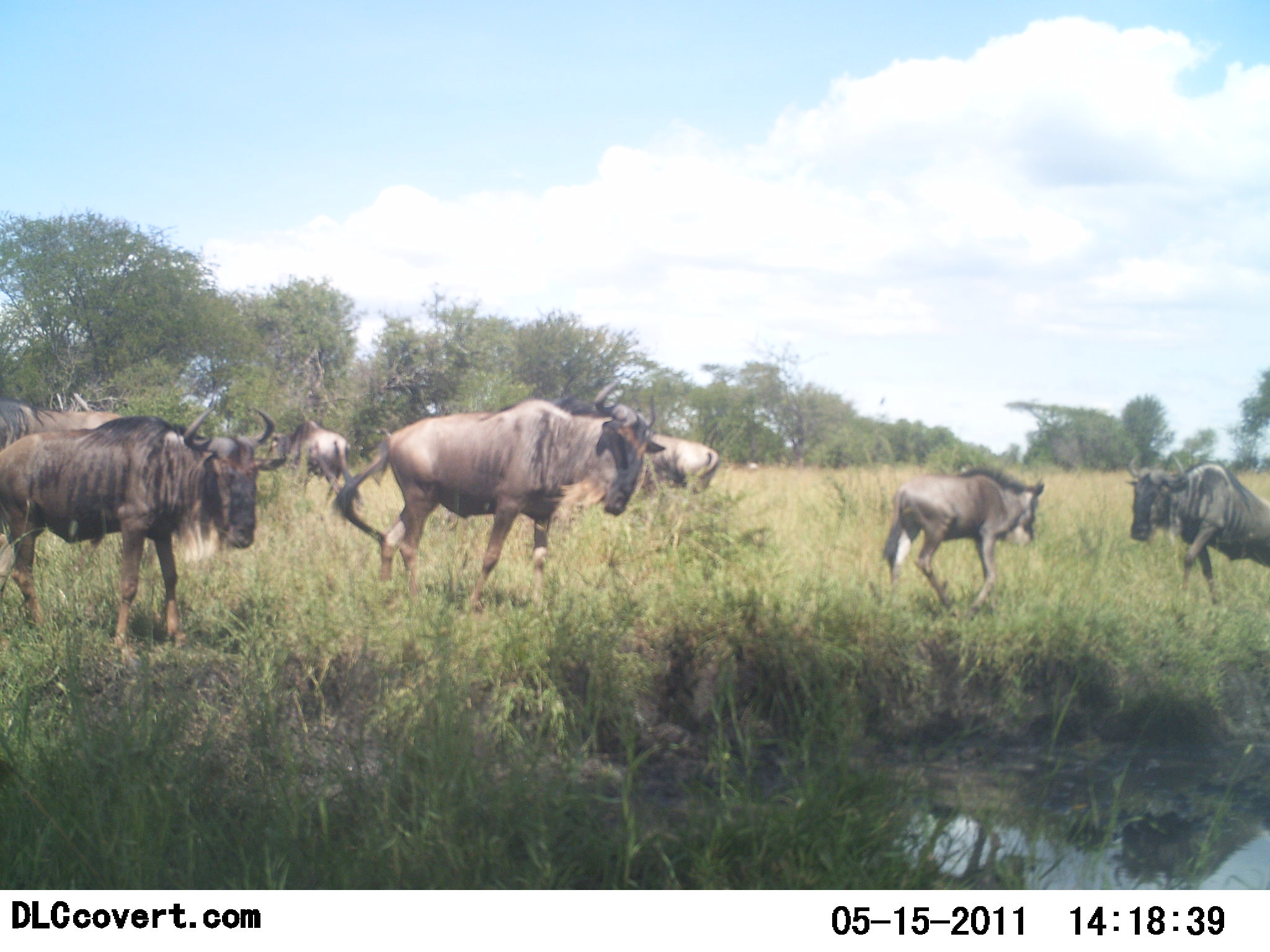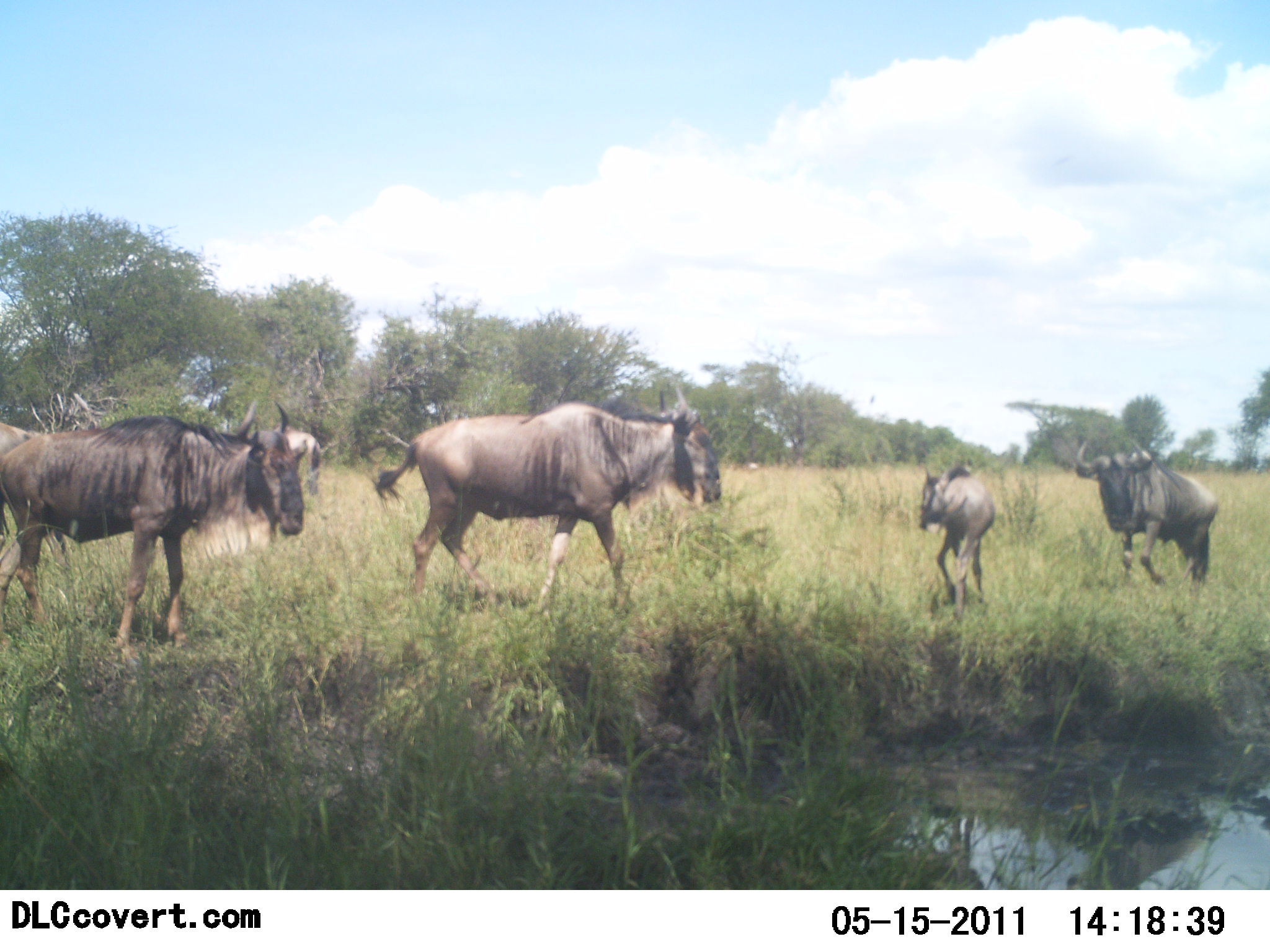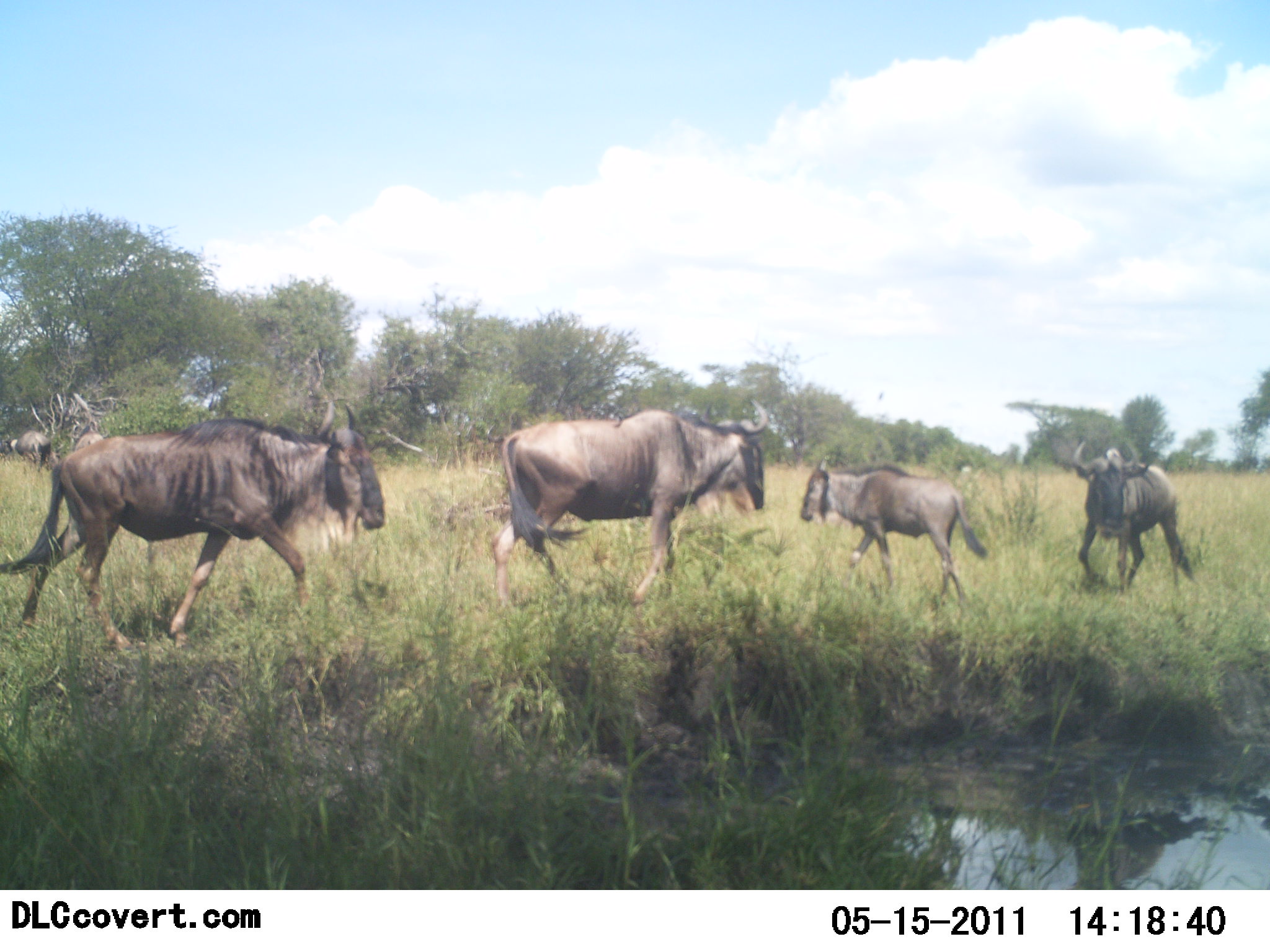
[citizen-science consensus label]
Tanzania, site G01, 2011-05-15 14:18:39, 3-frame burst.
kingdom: Animalia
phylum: Chordata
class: Mammalia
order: Artiodactyla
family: Bovidae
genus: Connochaetes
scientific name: Connochaetes taurinus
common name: blue wildebeest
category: wildebeest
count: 7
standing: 27%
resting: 9%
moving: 82%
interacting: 0%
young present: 45%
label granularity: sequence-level